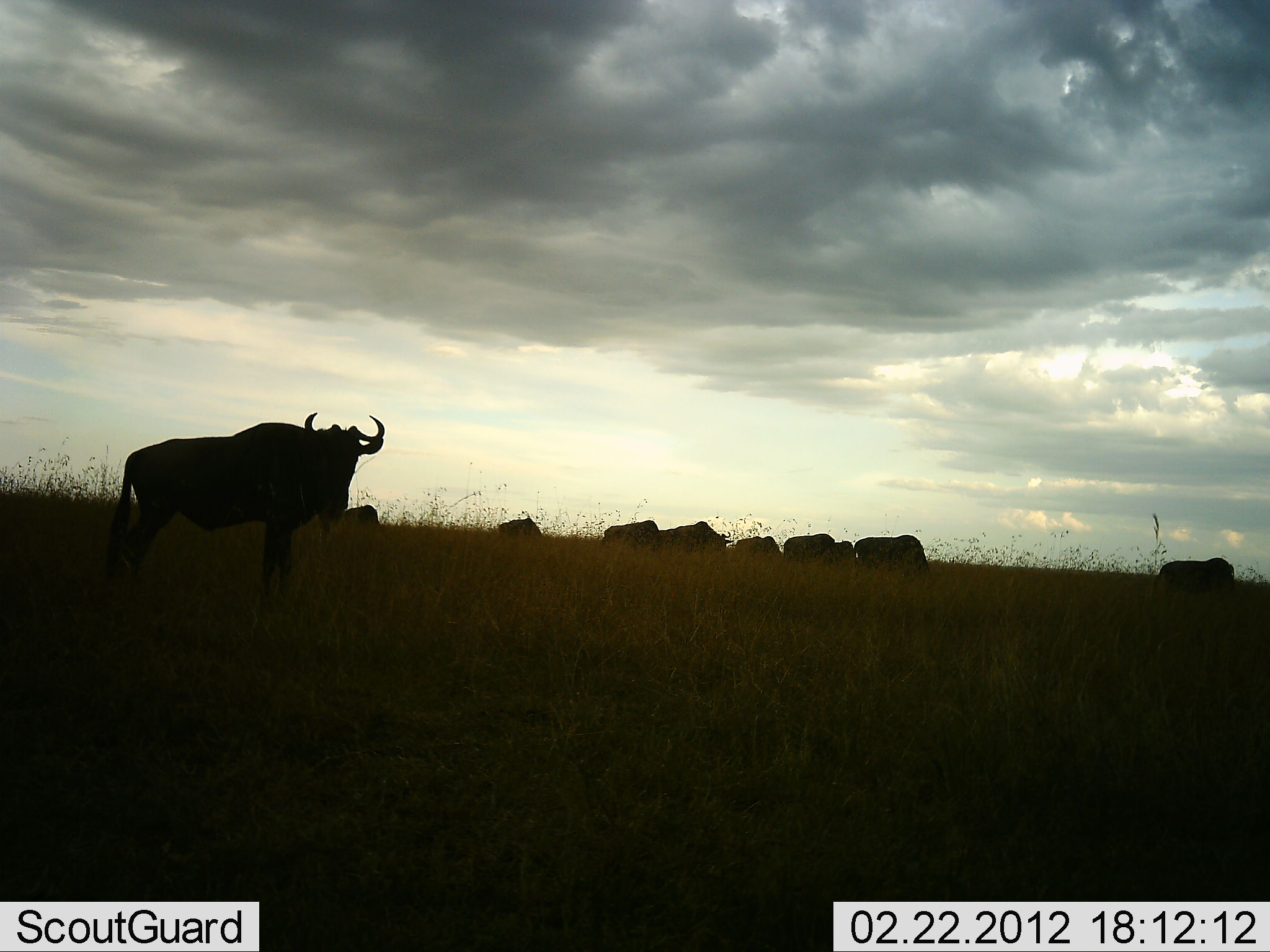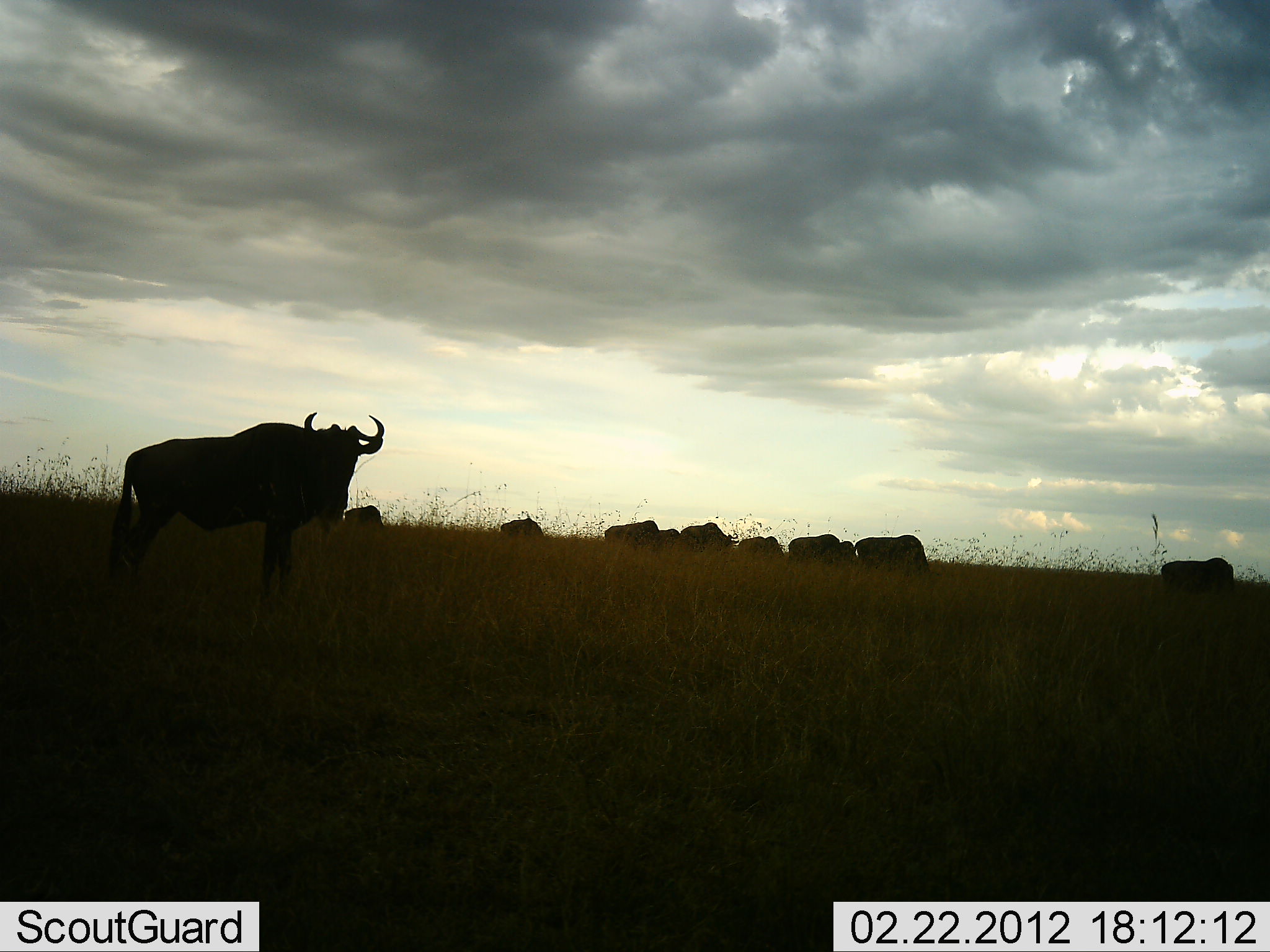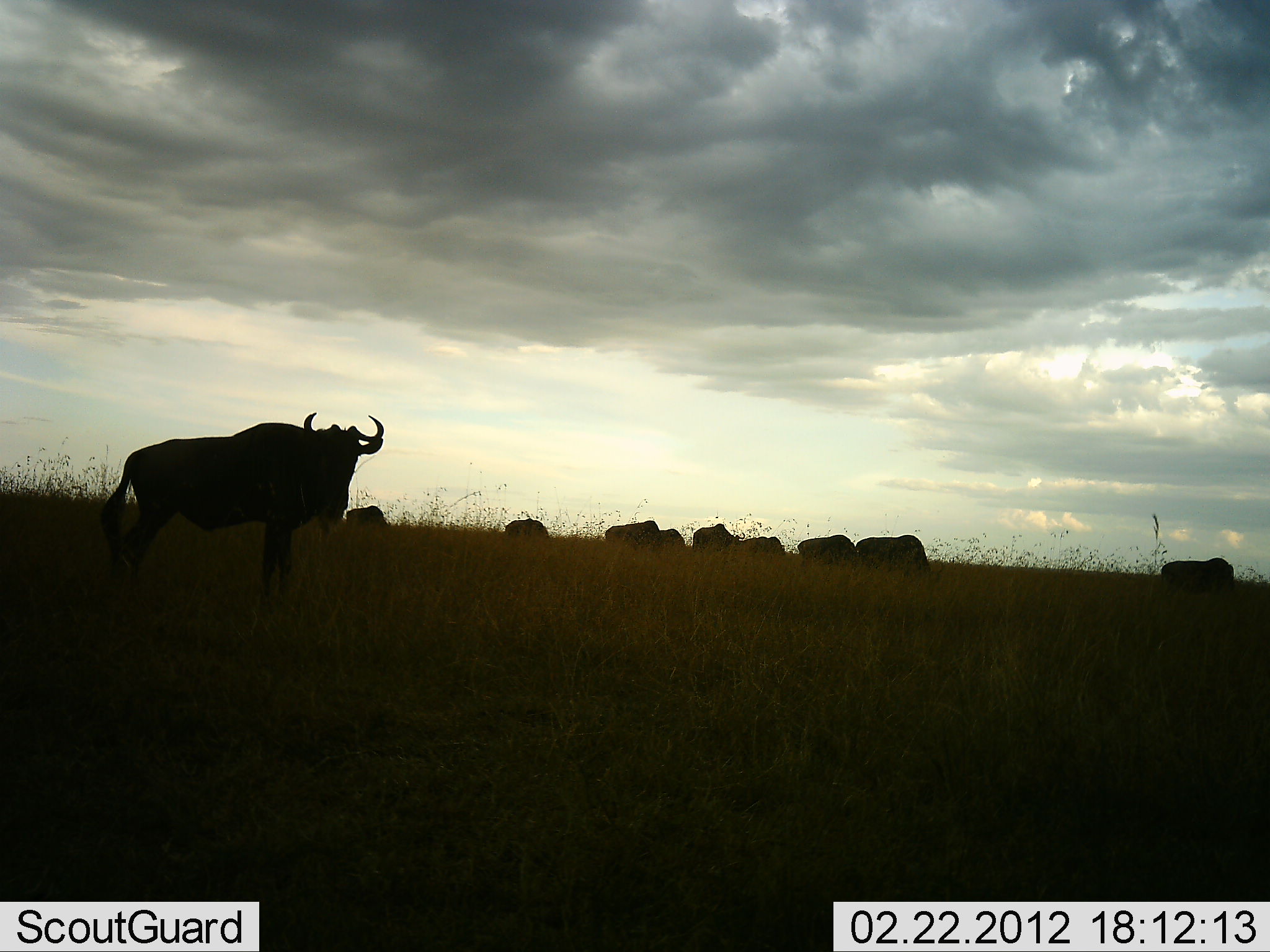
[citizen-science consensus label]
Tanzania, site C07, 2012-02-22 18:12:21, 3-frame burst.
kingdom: Animalia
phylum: Chordata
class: Mammalia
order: Artiodactyla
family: Bovidae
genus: Connochaetes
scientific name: Connochaetes taurinus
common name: blue wildebeest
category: wildebeest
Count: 10.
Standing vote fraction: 88%.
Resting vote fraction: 4%.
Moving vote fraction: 42%.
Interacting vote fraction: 0%.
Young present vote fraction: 0%.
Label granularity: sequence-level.